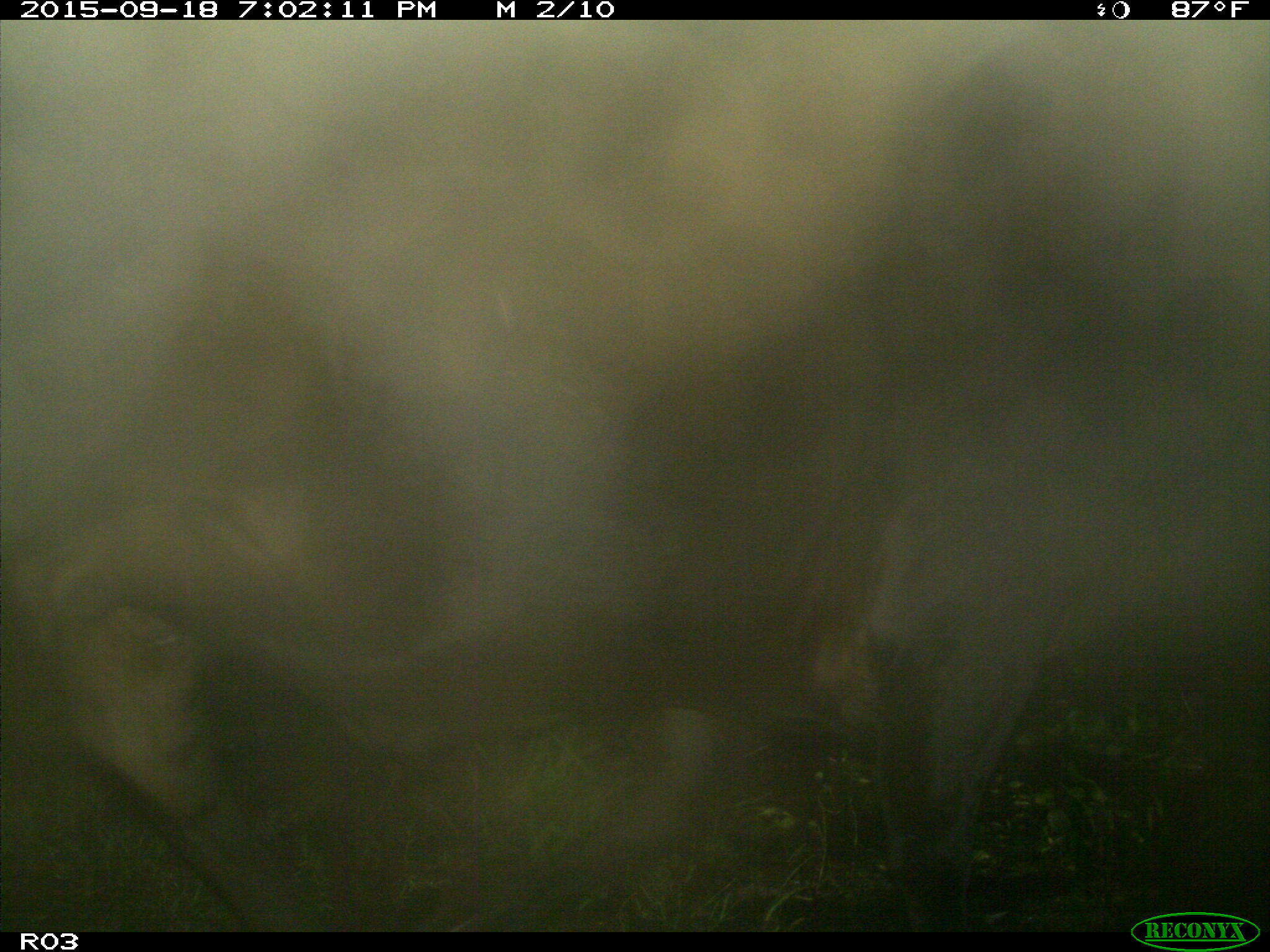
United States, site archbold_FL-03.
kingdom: Animalia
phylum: Chordata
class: Mammalia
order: Artiodactyla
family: Bovidae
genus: Bos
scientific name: Bos taurus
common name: domestic cow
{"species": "Bos taurus (domestic cow)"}